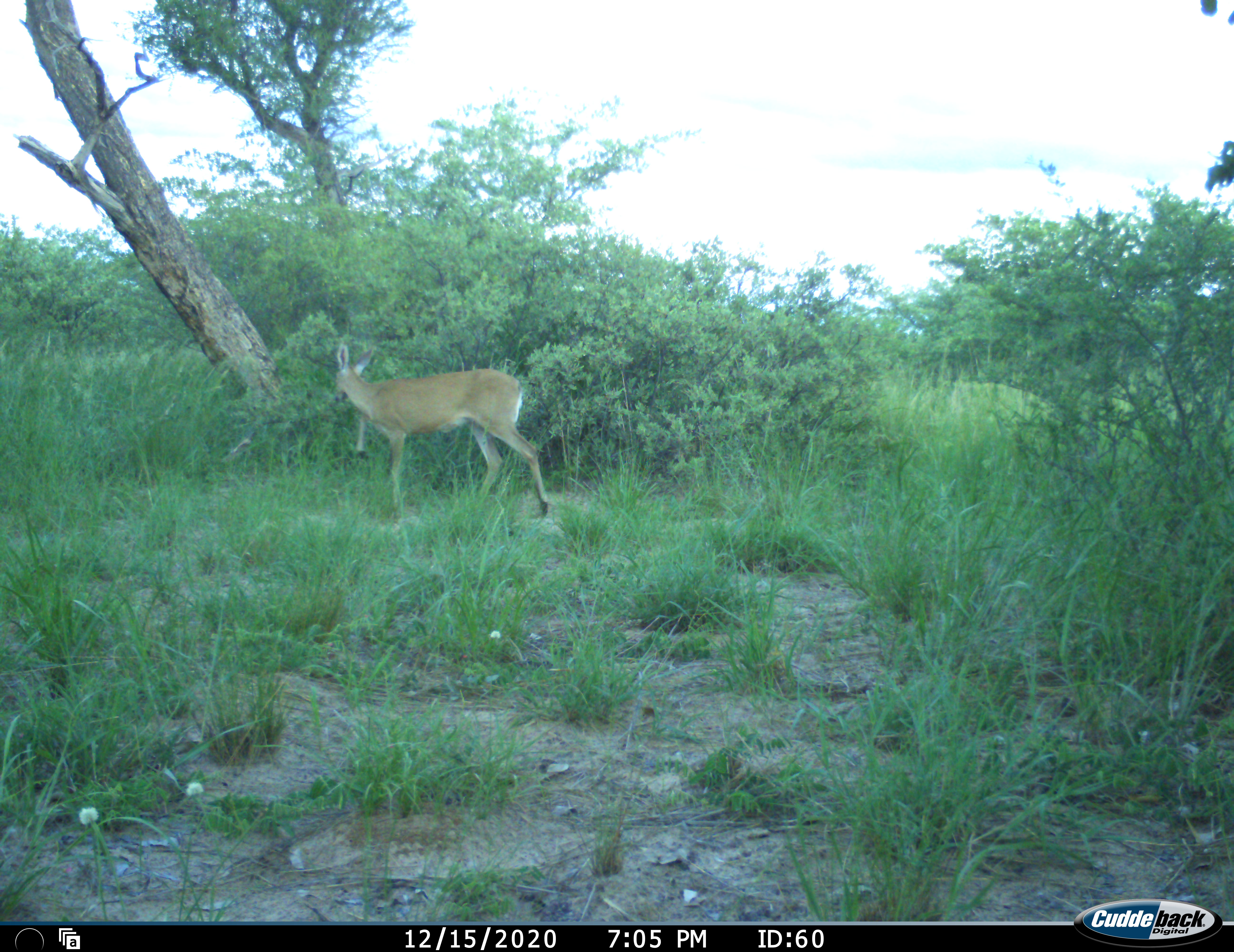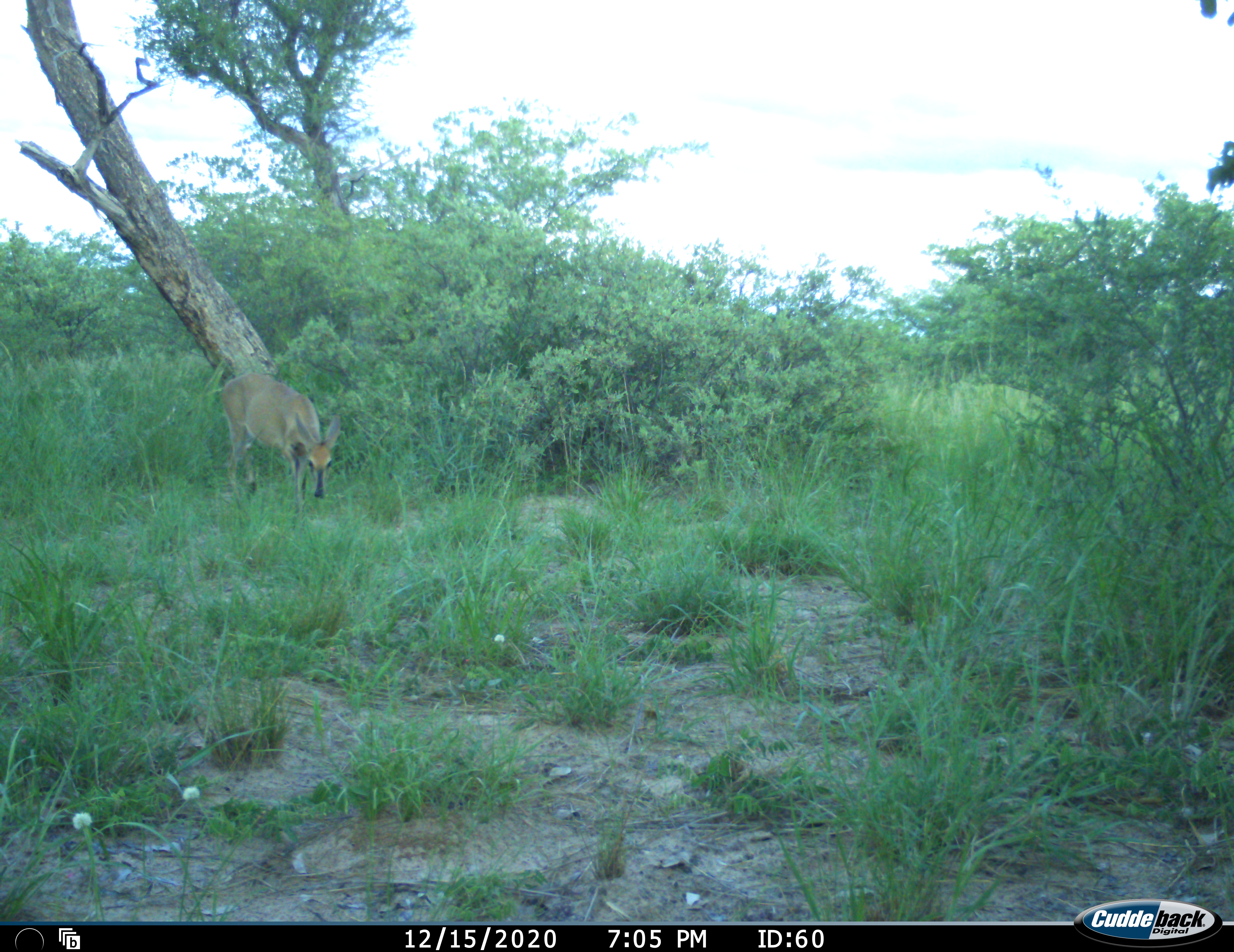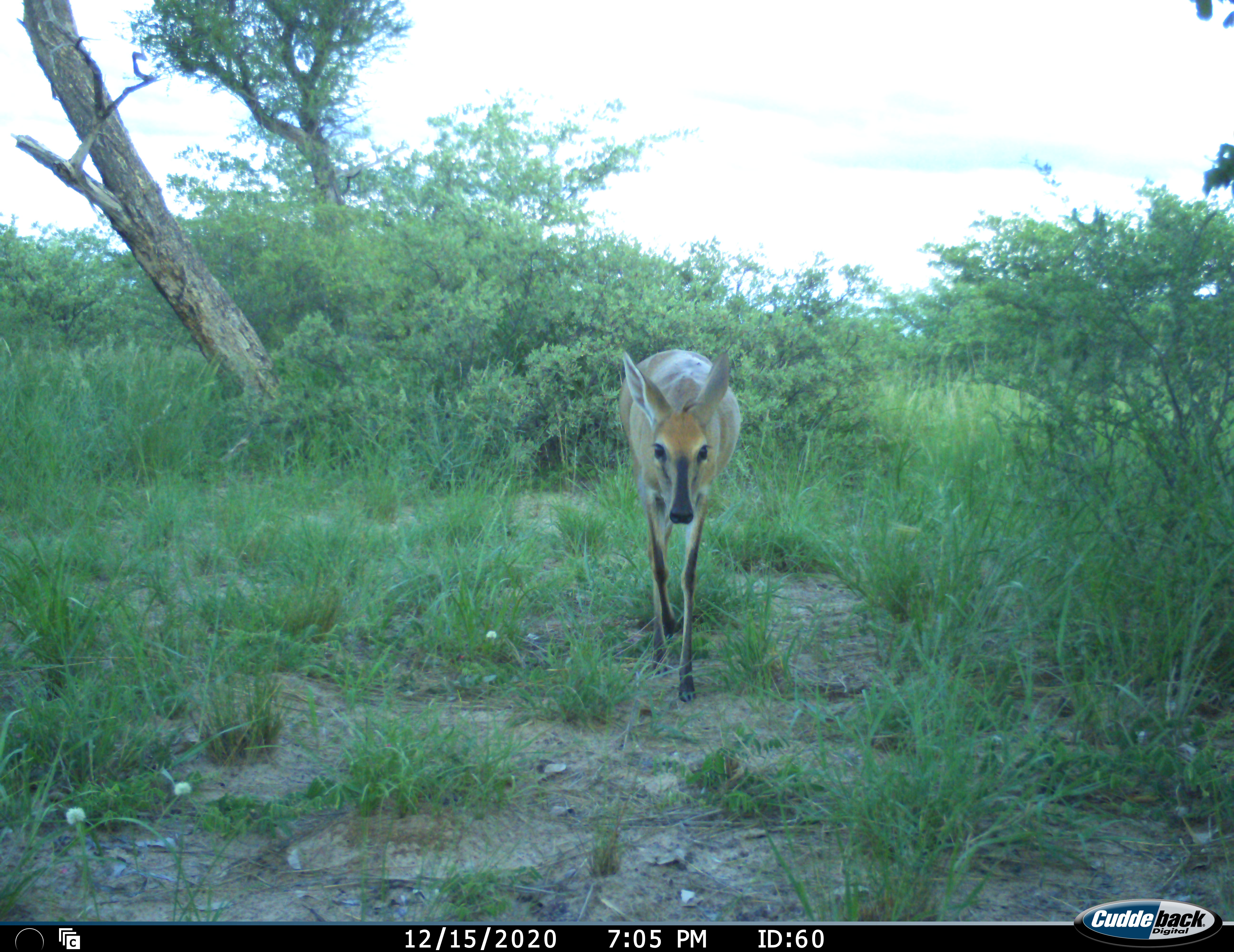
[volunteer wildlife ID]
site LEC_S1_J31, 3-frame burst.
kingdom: Animalia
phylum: Chordata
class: Mammalia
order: Artiodactyla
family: Bovidae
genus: Sylvicapra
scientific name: Sylvicapra grimmia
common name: common duiker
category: duikercommongrey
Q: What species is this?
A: Duikercommongrey (common duiker) (Sylvicapra grimmia).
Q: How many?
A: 1.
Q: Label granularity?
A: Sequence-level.